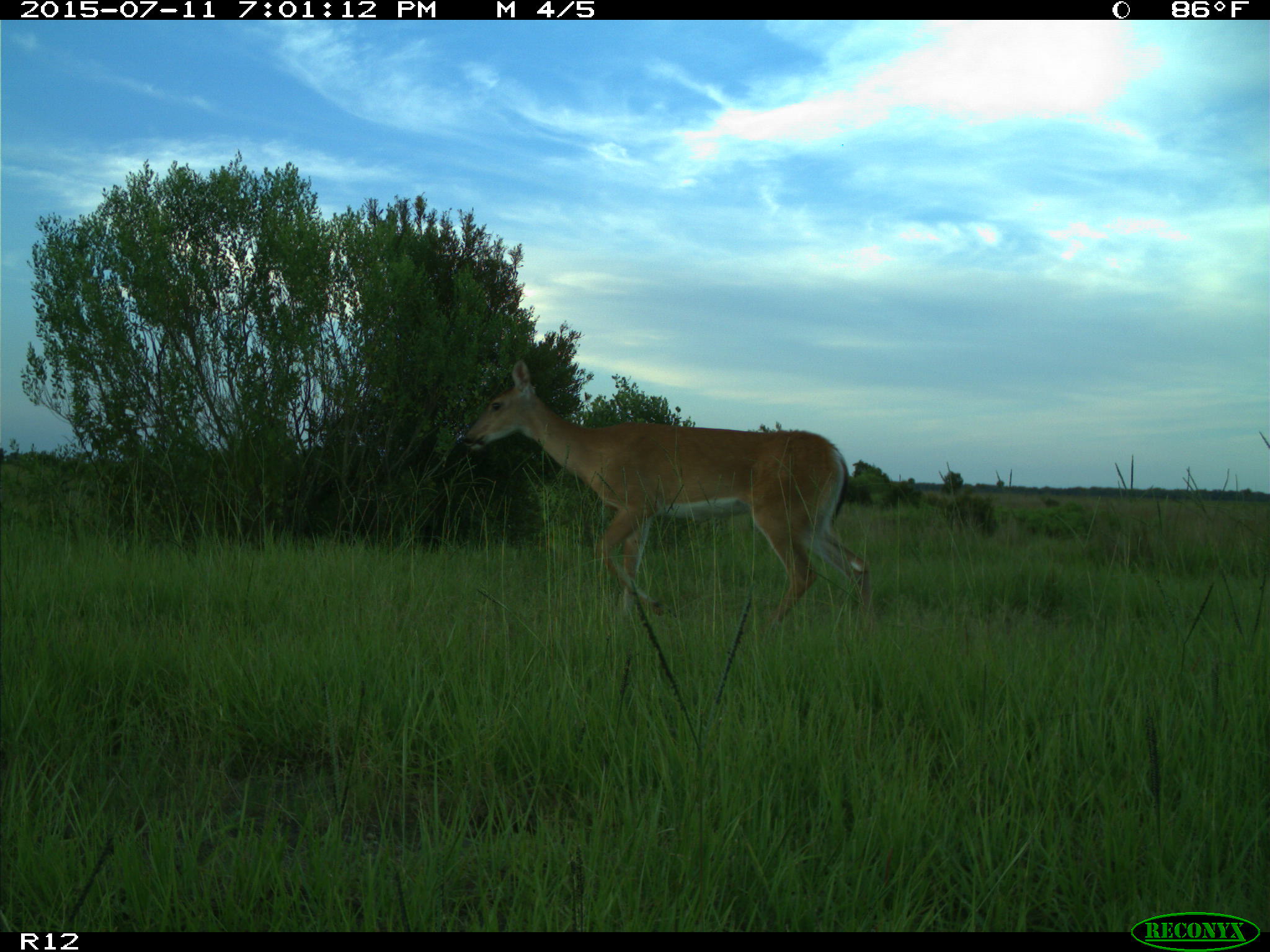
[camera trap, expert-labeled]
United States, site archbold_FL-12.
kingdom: Animalia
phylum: Chordata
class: Mammalia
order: Artiodactyla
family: Cervidae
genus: Odocoileus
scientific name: Odocoileus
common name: deer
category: unidentified deer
Unidentified deer (deer) (Odocoileus).